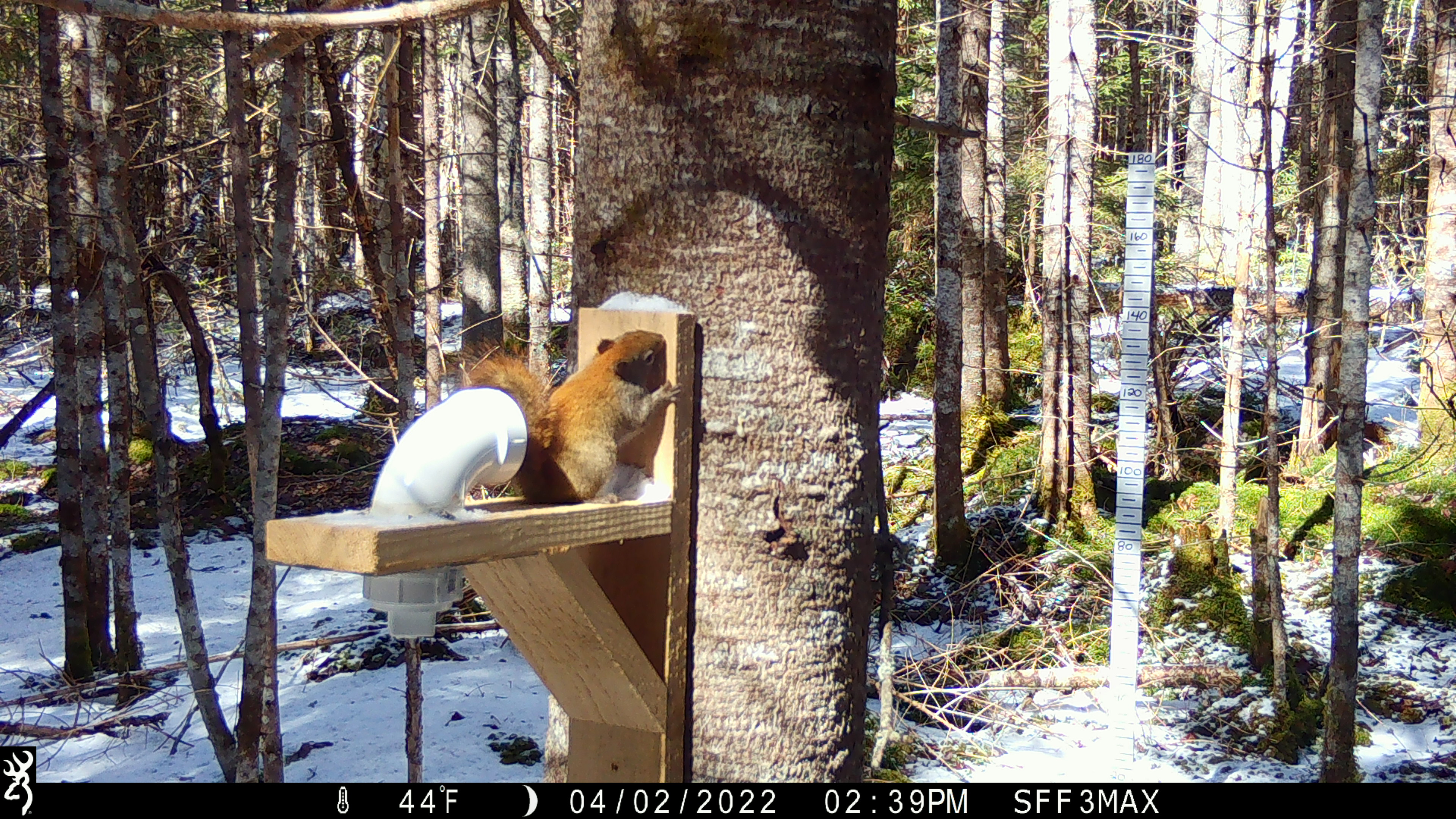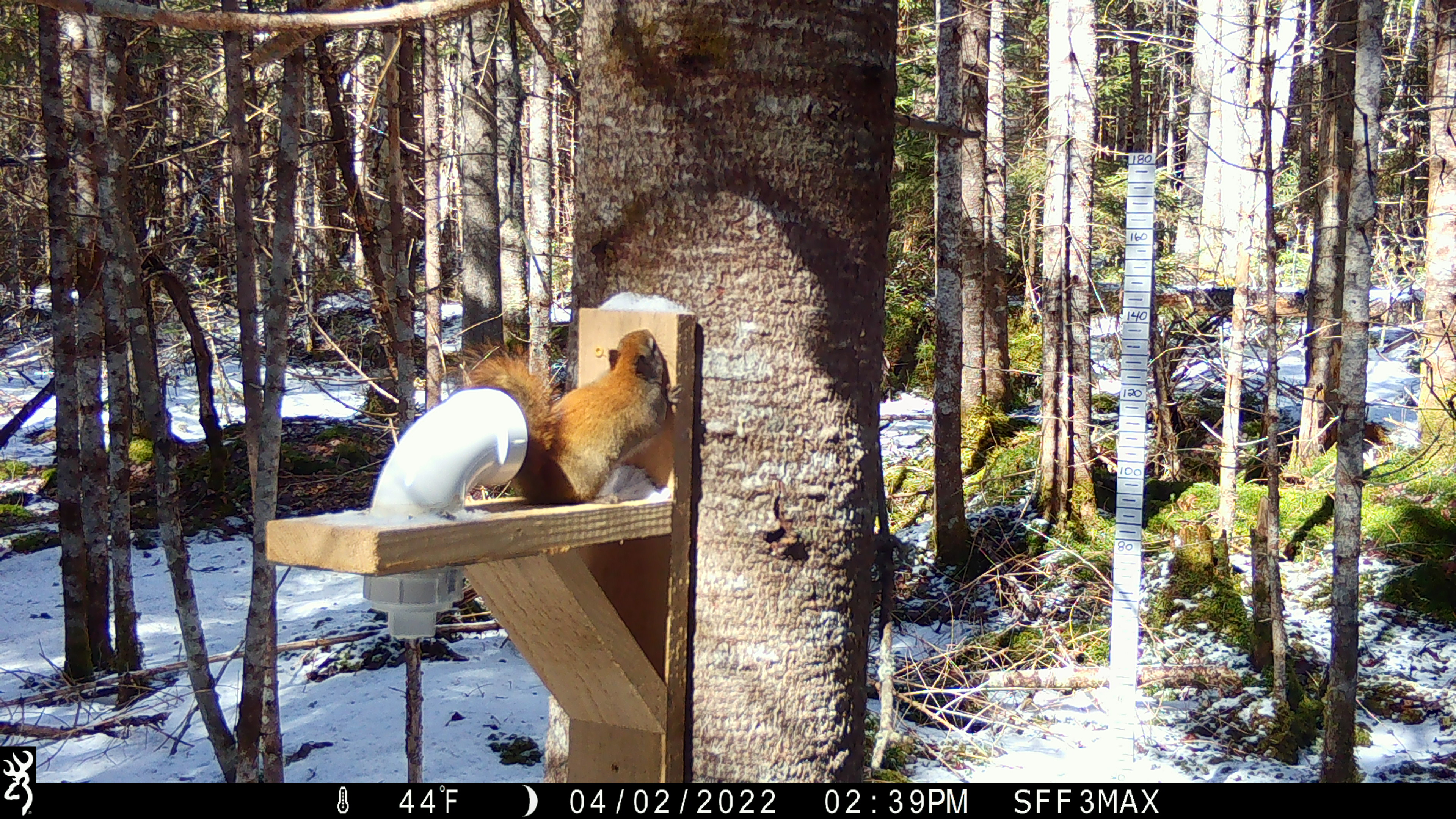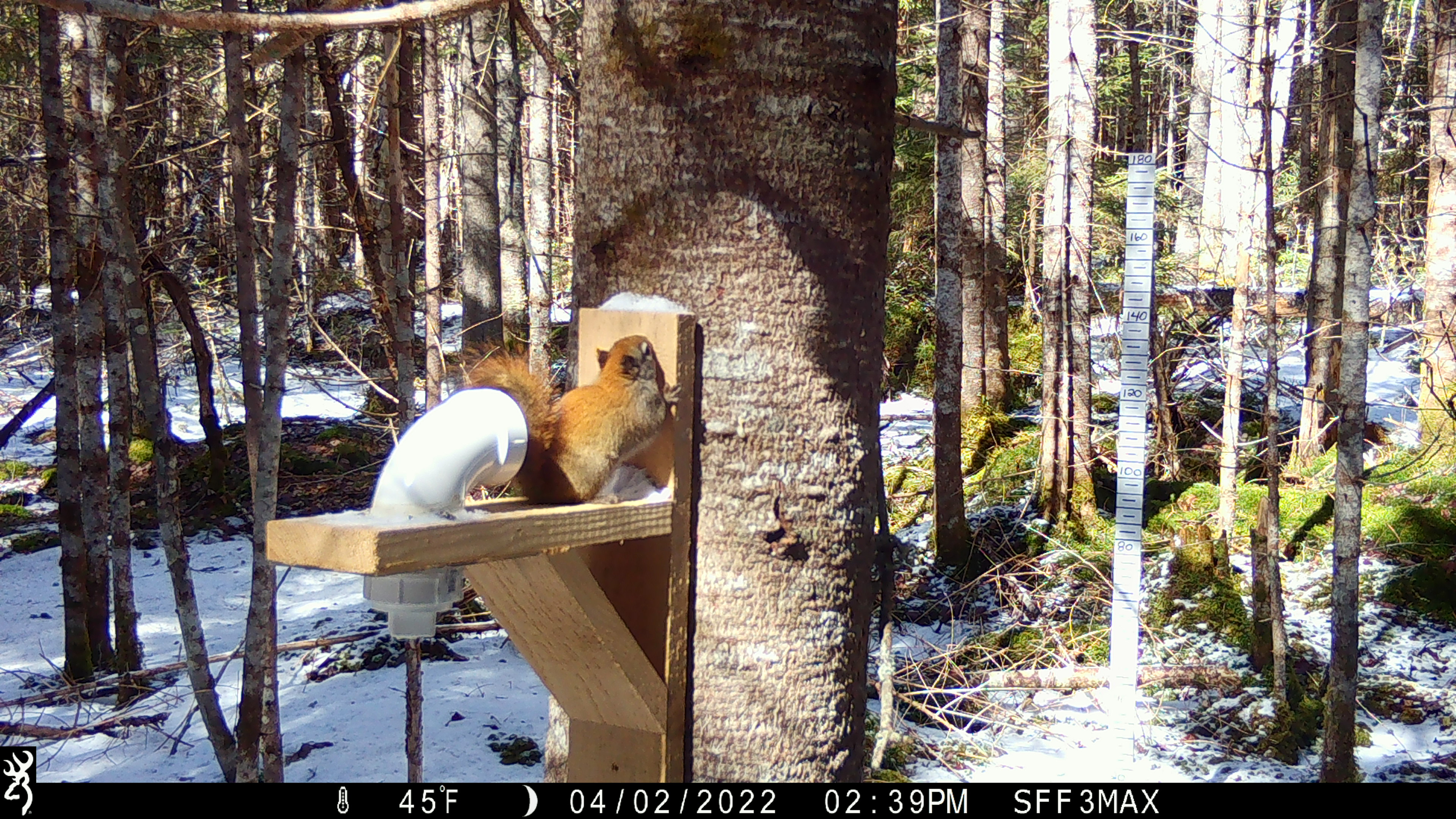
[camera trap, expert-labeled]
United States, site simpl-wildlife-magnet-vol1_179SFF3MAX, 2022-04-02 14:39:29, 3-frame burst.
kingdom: Animalia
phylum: Chordata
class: Mammalia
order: Rodentia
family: Sciuridae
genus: Tamiasciurus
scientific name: Tamiasciurus hudsonicus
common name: red squirrel